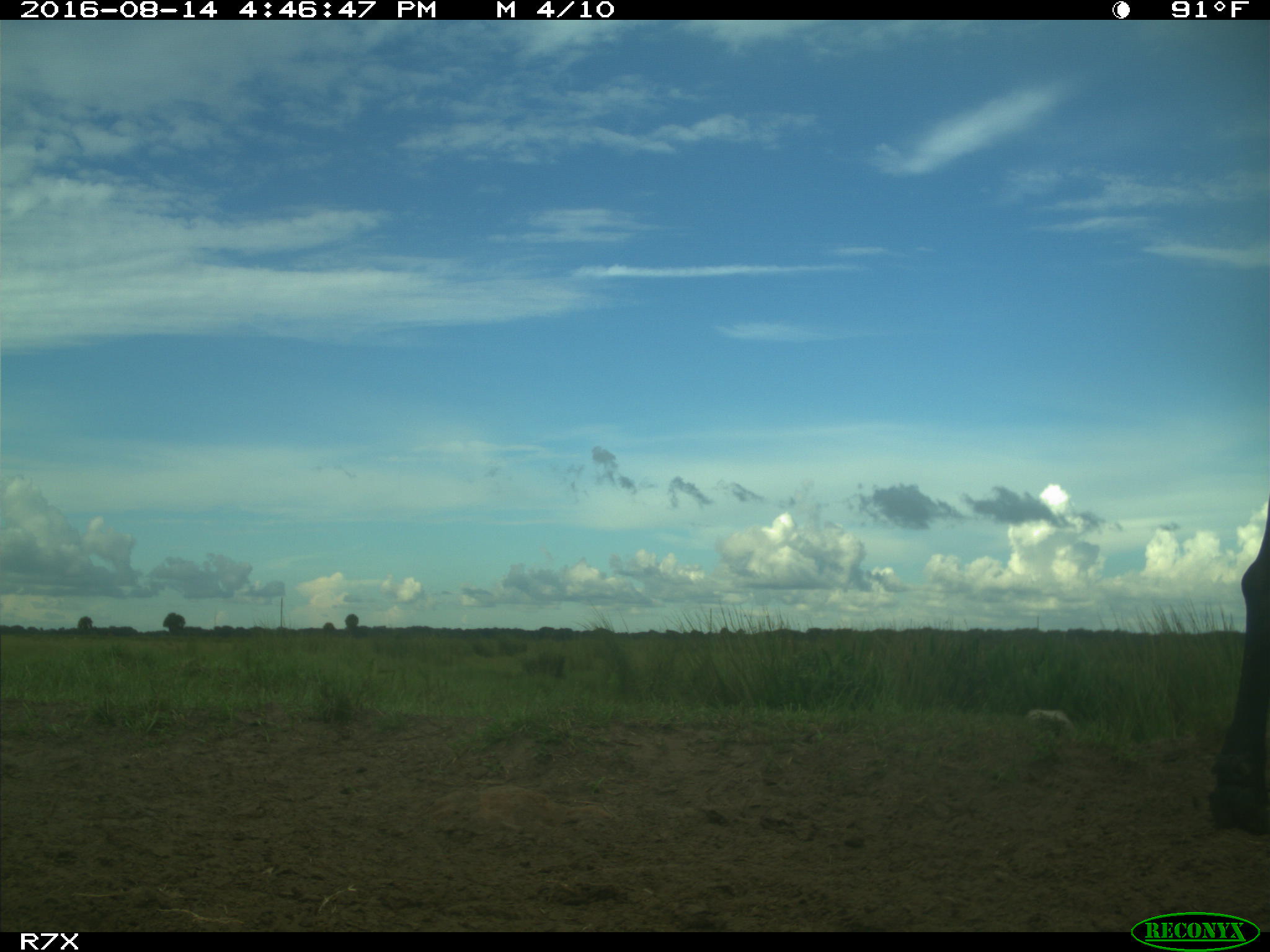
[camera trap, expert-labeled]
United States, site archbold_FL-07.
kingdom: Animalia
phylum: Chordata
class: Mammalia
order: Artiodactyla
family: Bovidae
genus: Bos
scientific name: Bos taurus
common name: domestic cow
Bos taurus (domestic cow).